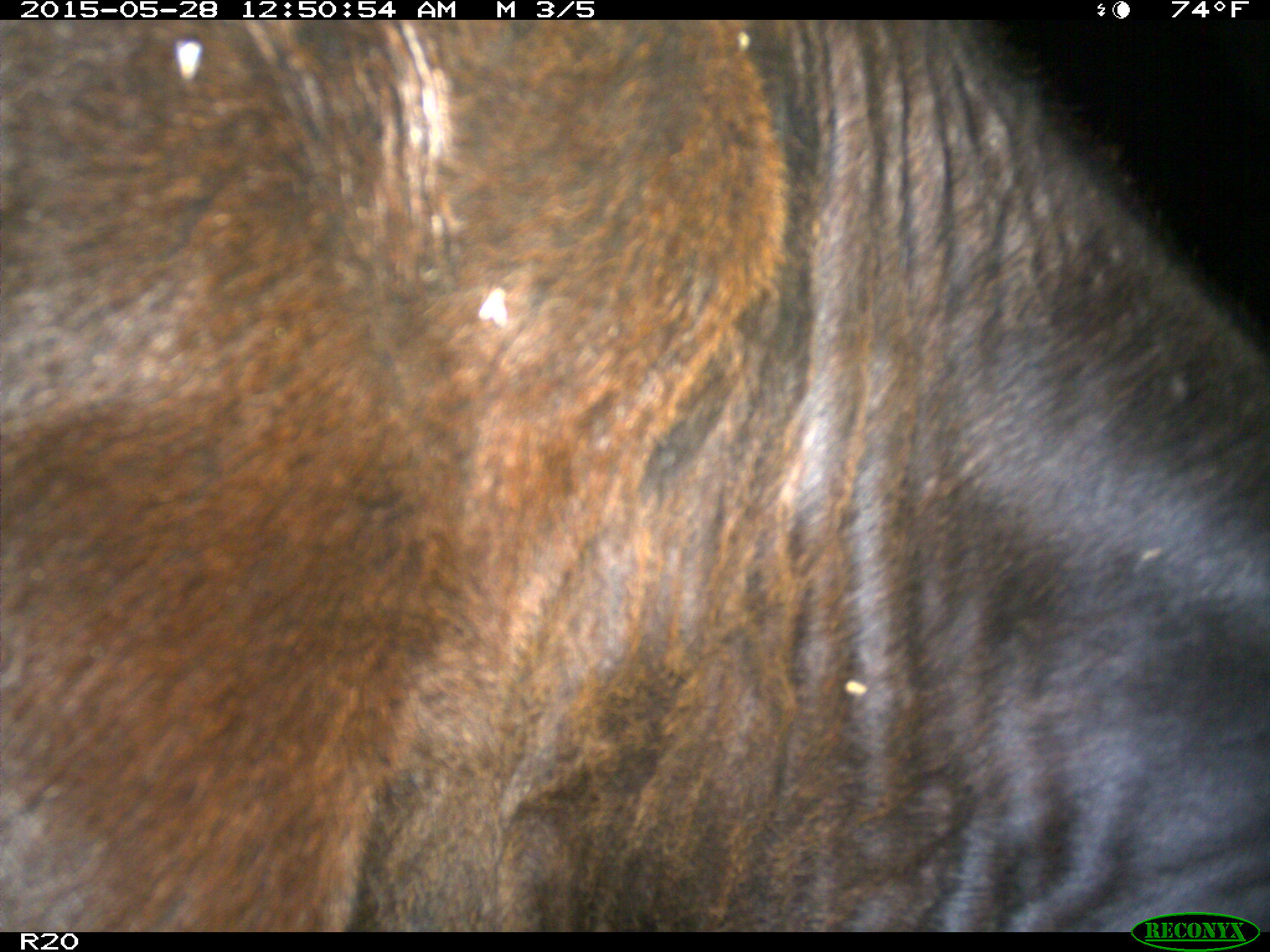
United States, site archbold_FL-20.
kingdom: Animalia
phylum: Chordata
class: Mammalia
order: Artiodactyla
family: Bovidae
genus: Bos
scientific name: Bos taurus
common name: domestic cow